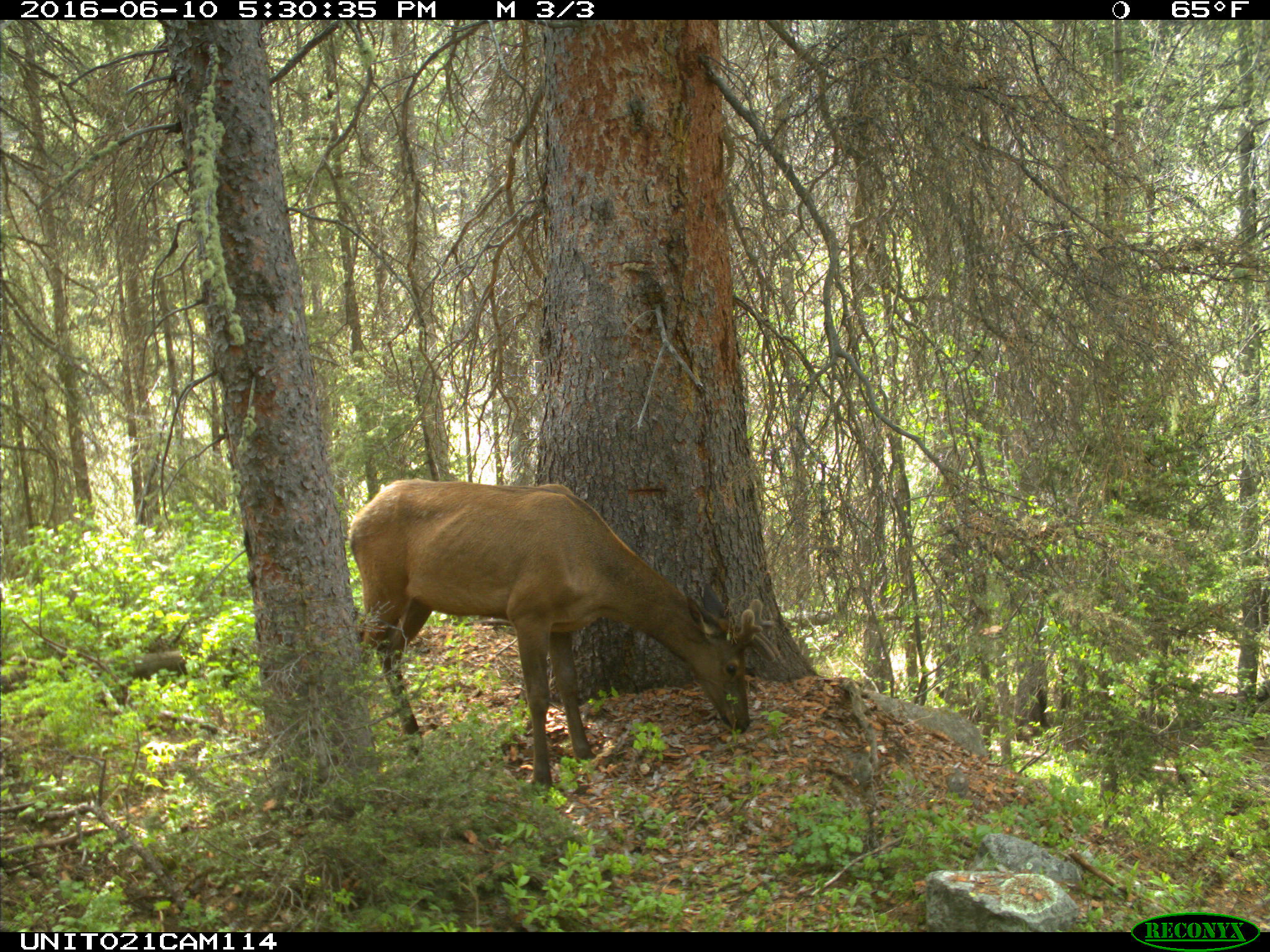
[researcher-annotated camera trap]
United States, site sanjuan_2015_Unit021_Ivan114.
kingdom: Animalia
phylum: Chordata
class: Mammalia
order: Artiodactyla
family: Cervidae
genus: Cervus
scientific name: Cervus elaphus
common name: red deer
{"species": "Cervus elaphus (red deer)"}